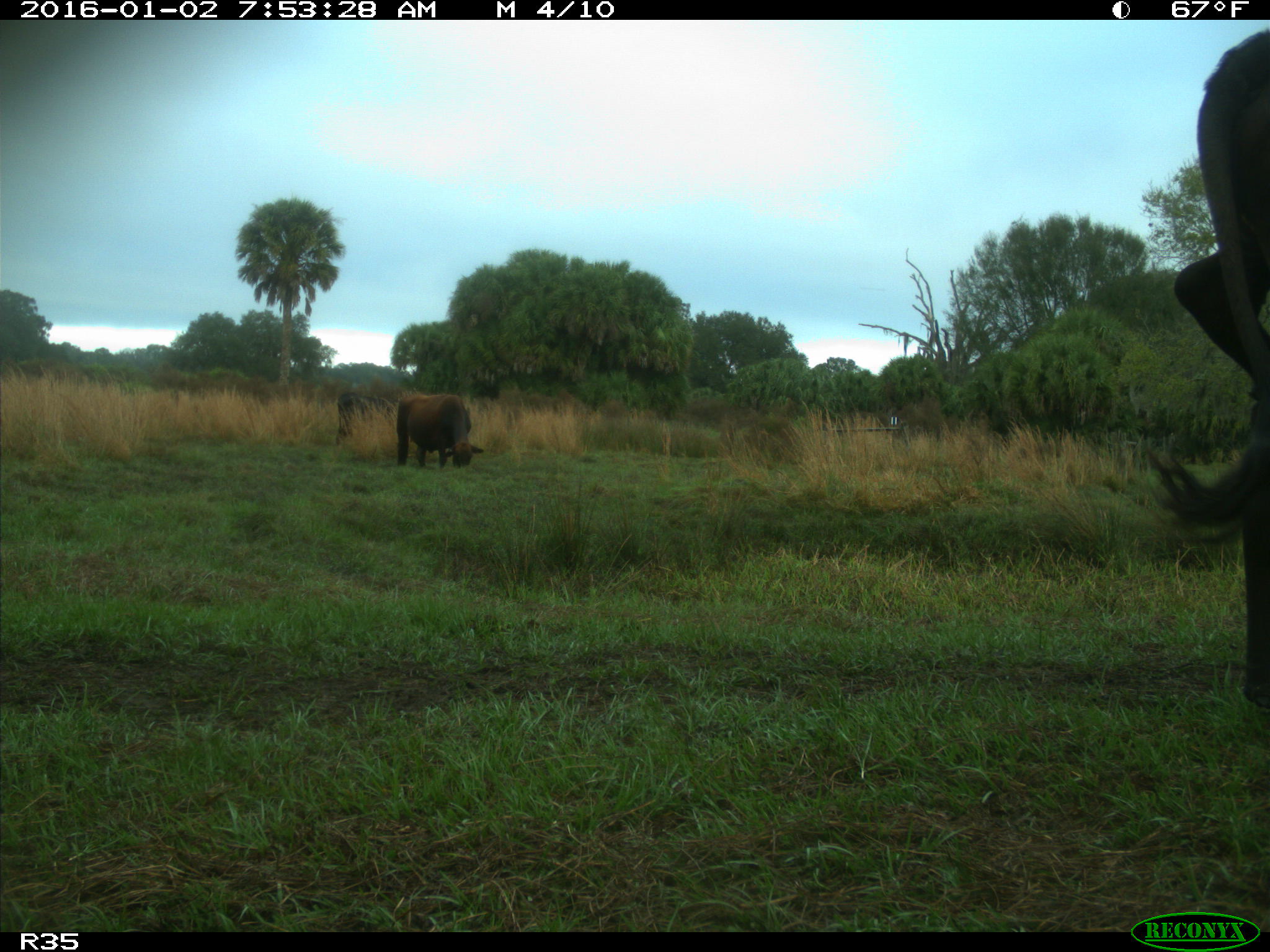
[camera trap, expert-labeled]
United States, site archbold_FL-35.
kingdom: Animalia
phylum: Chordata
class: Mammalia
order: Artiodactyla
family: Bovidae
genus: Bos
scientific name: Bos taurus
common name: domestic cow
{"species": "Bos taurus (domestic cow)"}